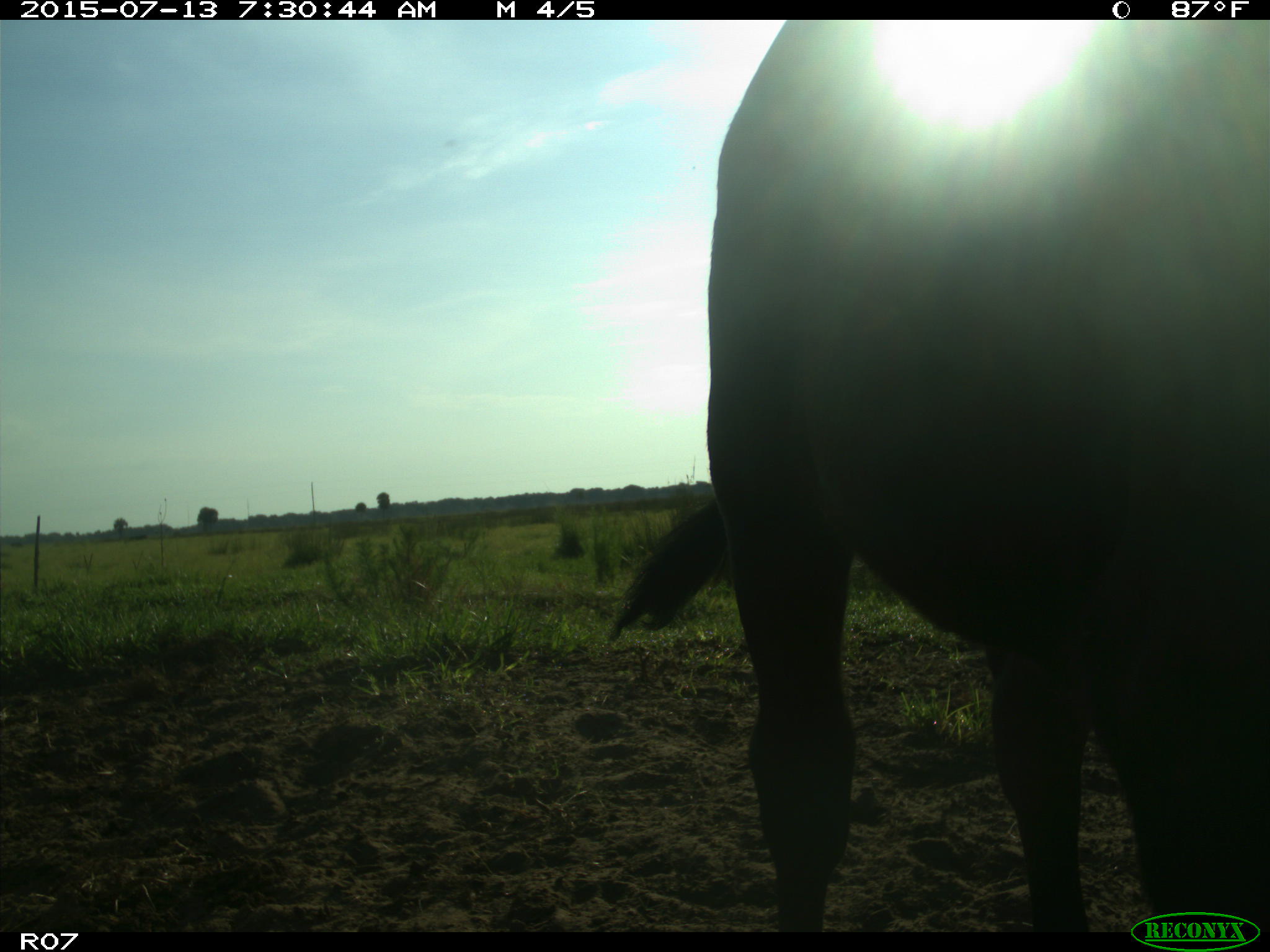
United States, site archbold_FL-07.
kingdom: Animalia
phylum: Chordata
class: Mammalia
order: Artiodactyla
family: Bovidae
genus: Bos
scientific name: Bos taurus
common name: domestic cow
Bos taurus (domestic cow).